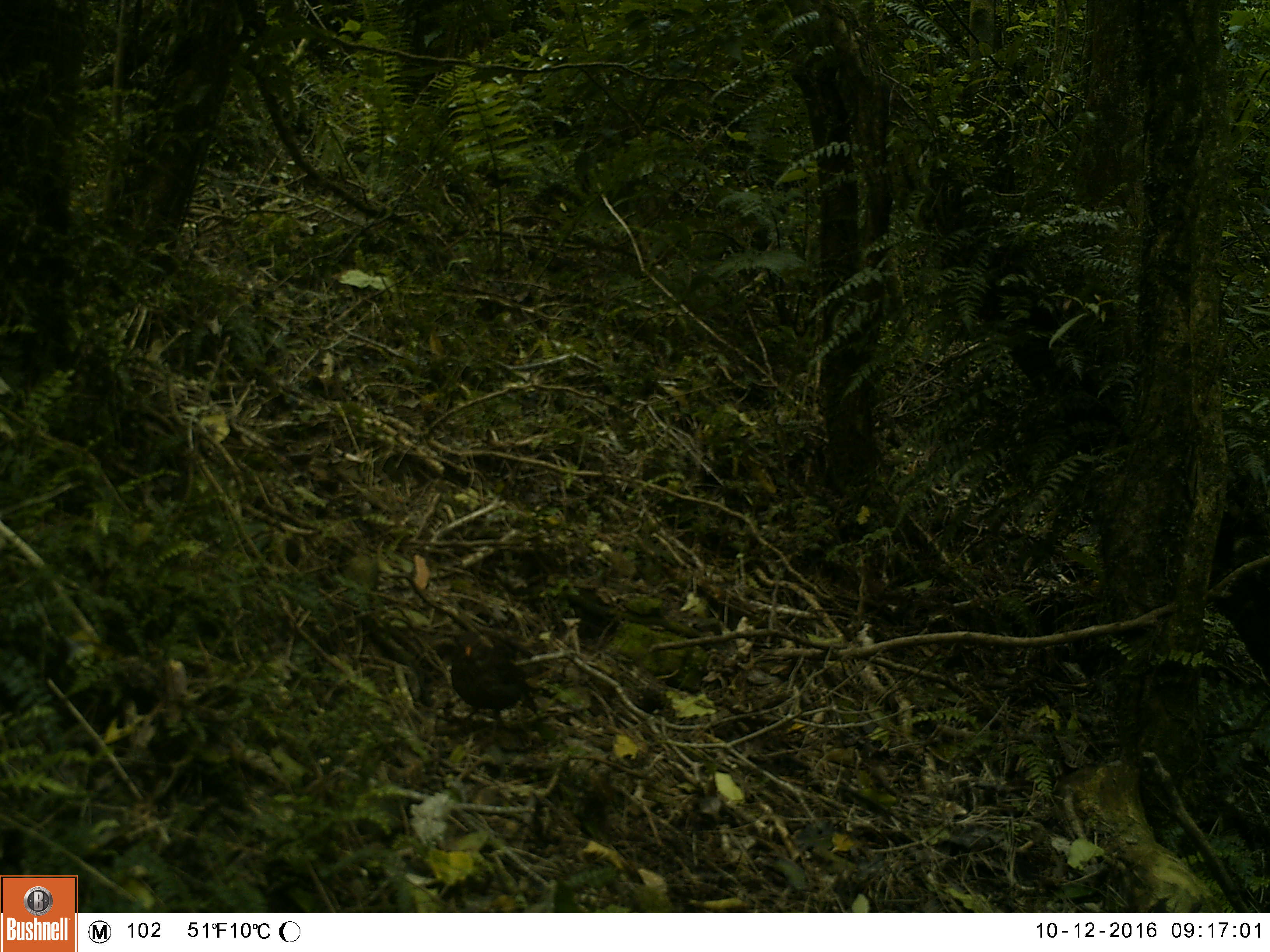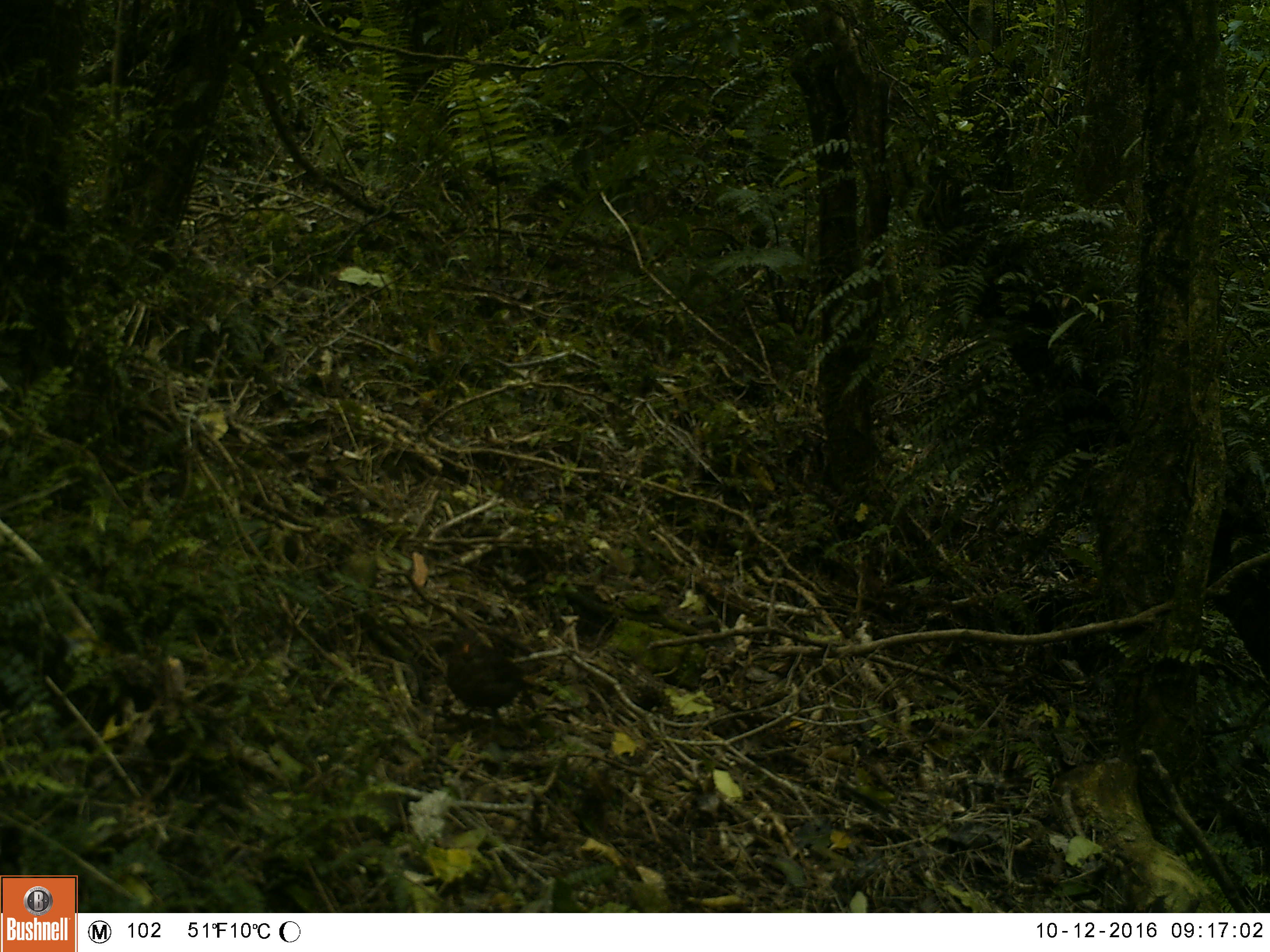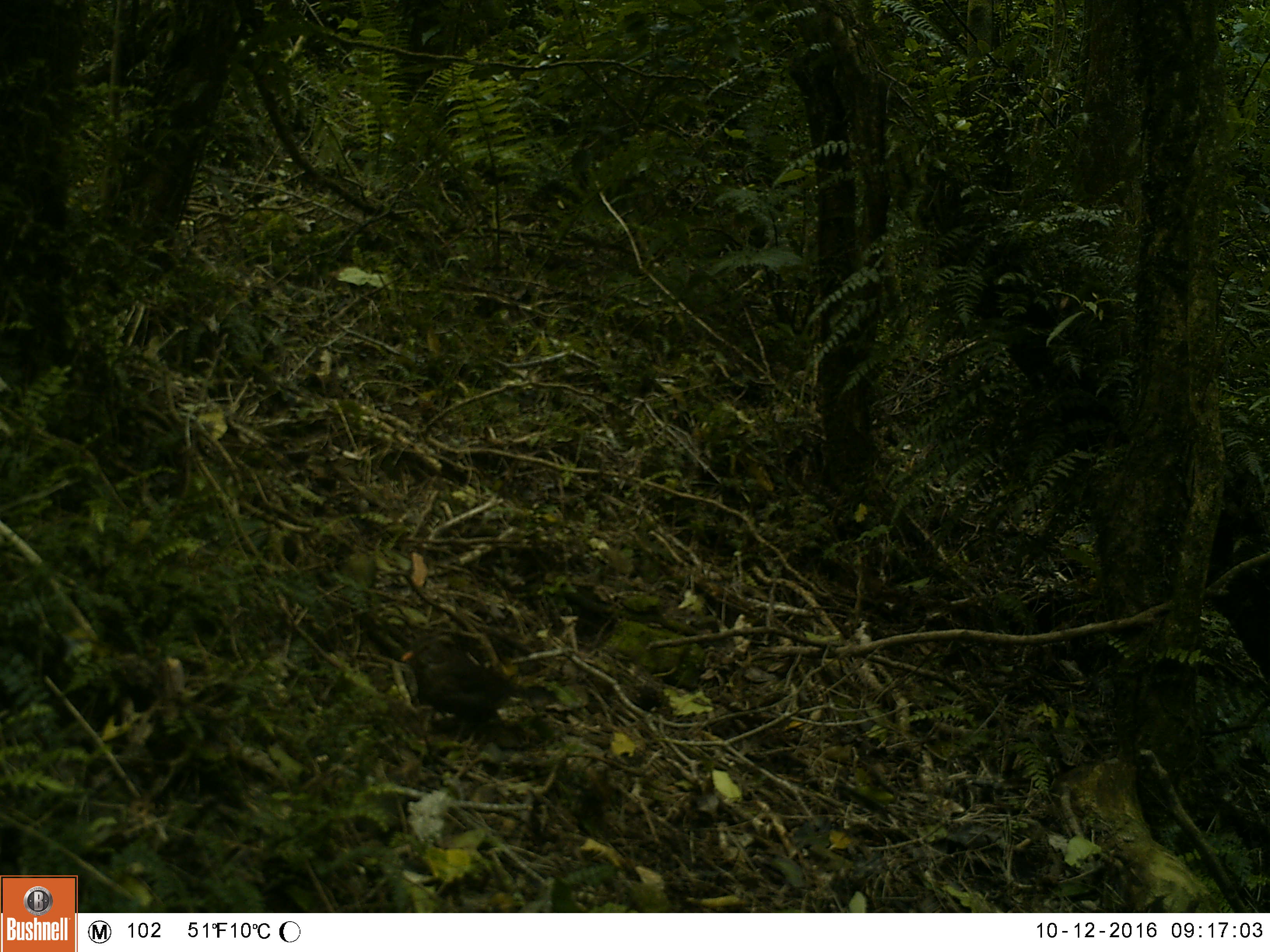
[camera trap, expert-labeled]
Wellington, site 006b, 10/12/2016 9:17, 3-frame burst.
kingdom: Animalia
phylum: Chordata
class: Aves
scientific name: Aves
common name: bird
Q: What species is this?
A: Bird (Aves).